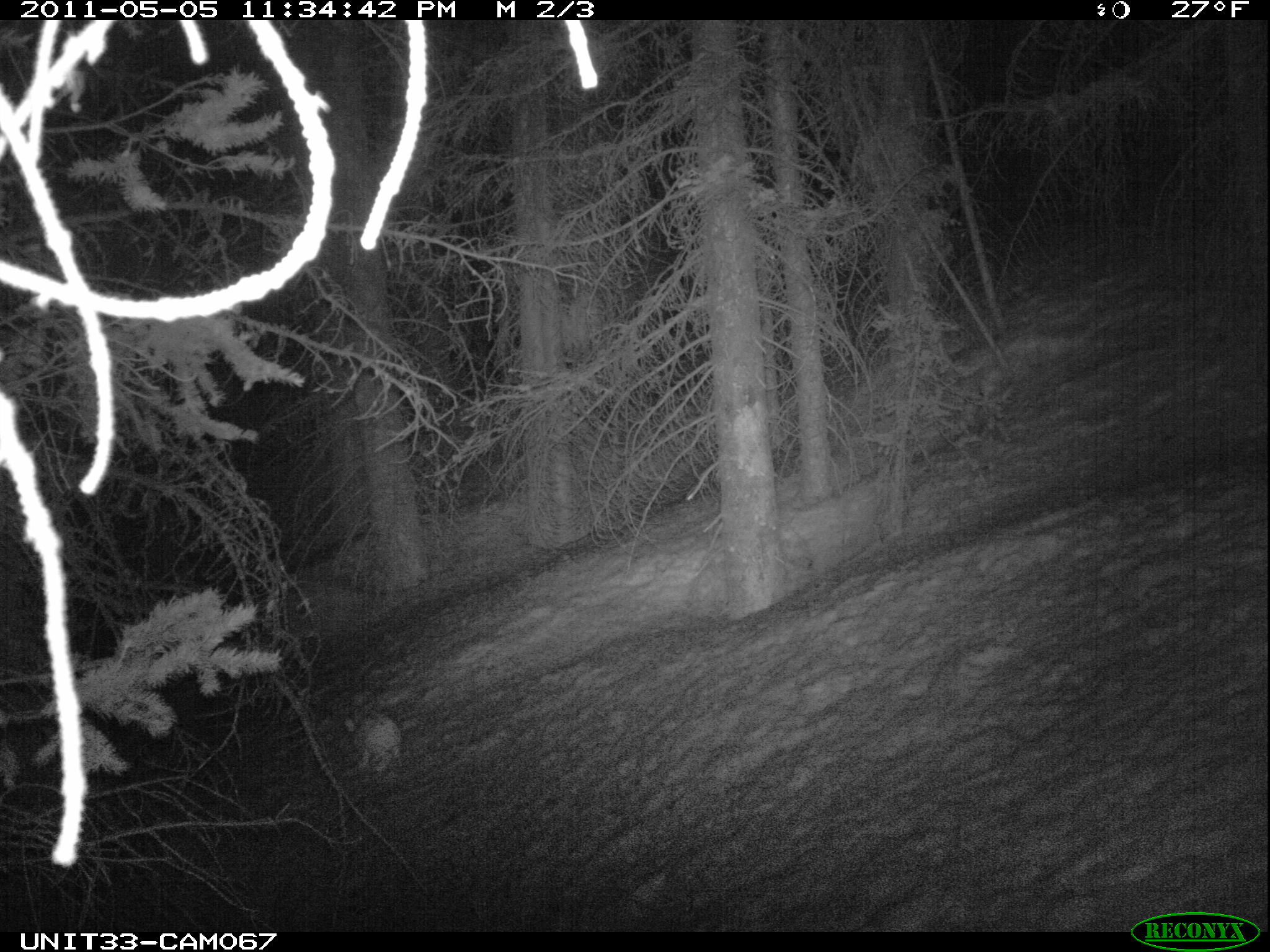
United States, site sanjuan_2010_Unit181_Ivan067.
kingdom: Animalia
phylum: Chordata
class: Mammalia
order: Lagomorpha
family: Leporidae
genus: Lepus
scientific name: Lepus americanus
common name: snowshoe hare